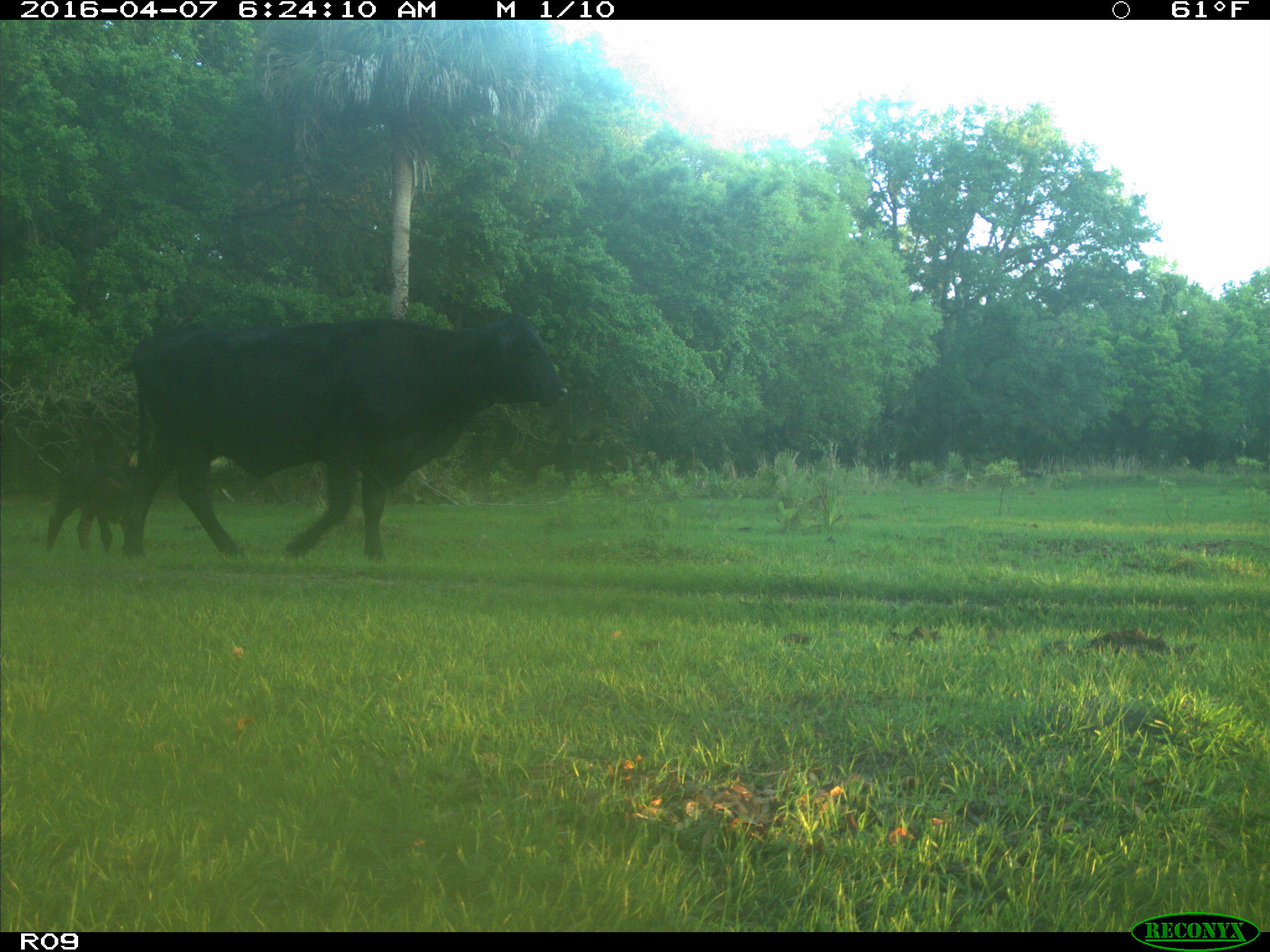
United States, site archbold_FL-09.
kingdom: Animalia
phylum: Chordata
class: Mammalia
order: Artiodactyla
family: Bovidae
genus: Bos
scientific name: Bos taurus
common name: domestic cow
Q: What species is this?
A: Bos taurus (domestic cow).